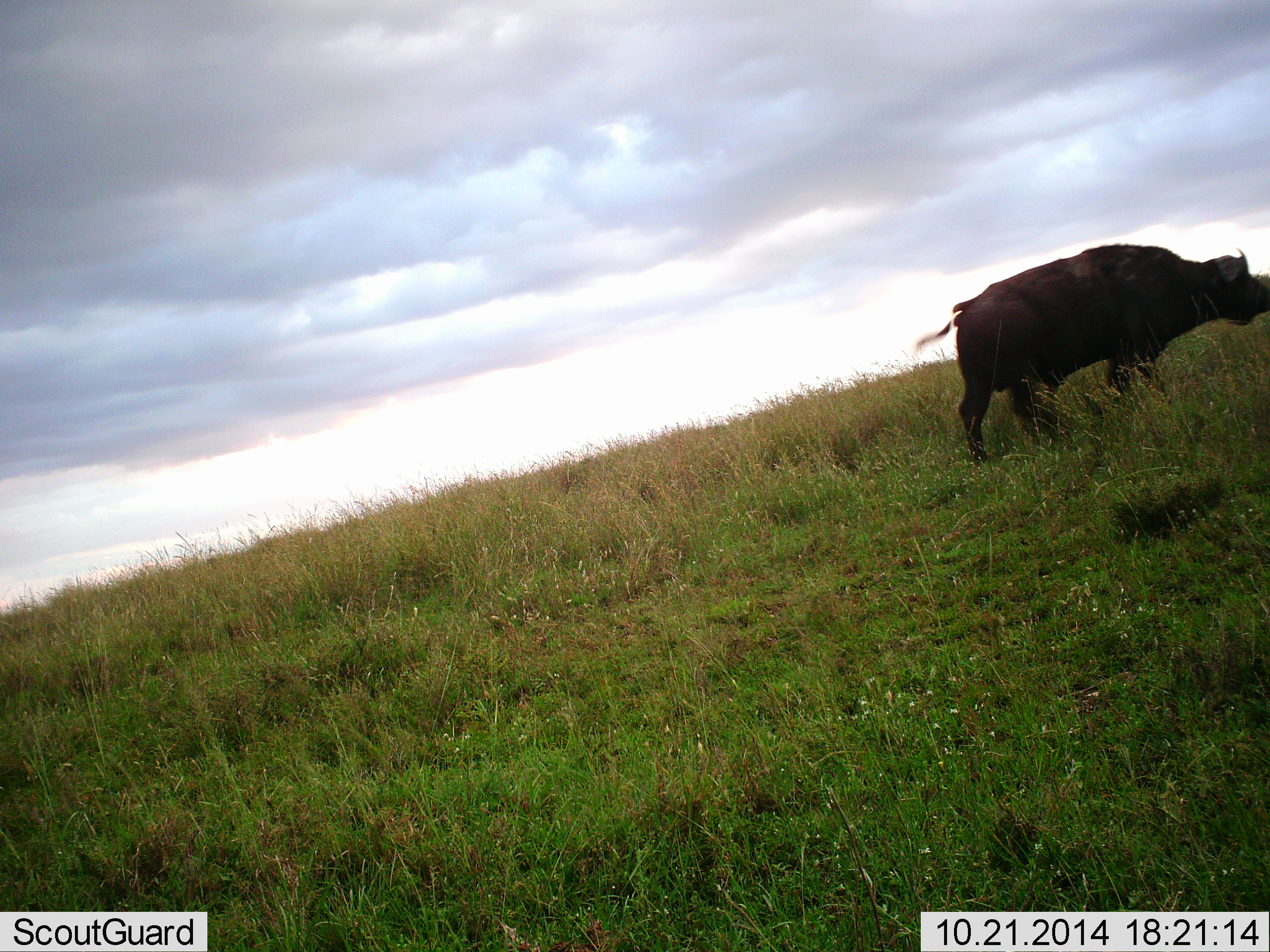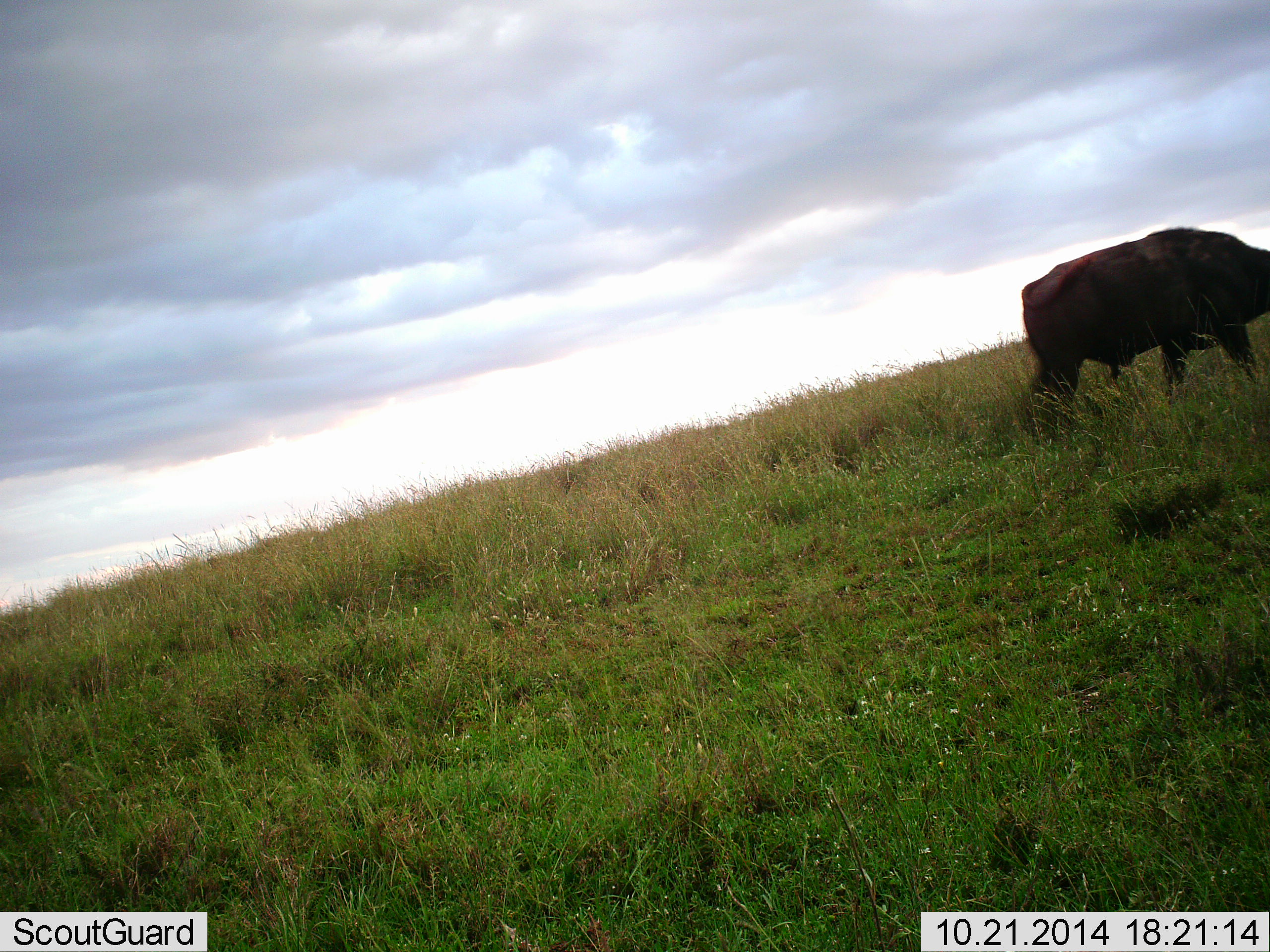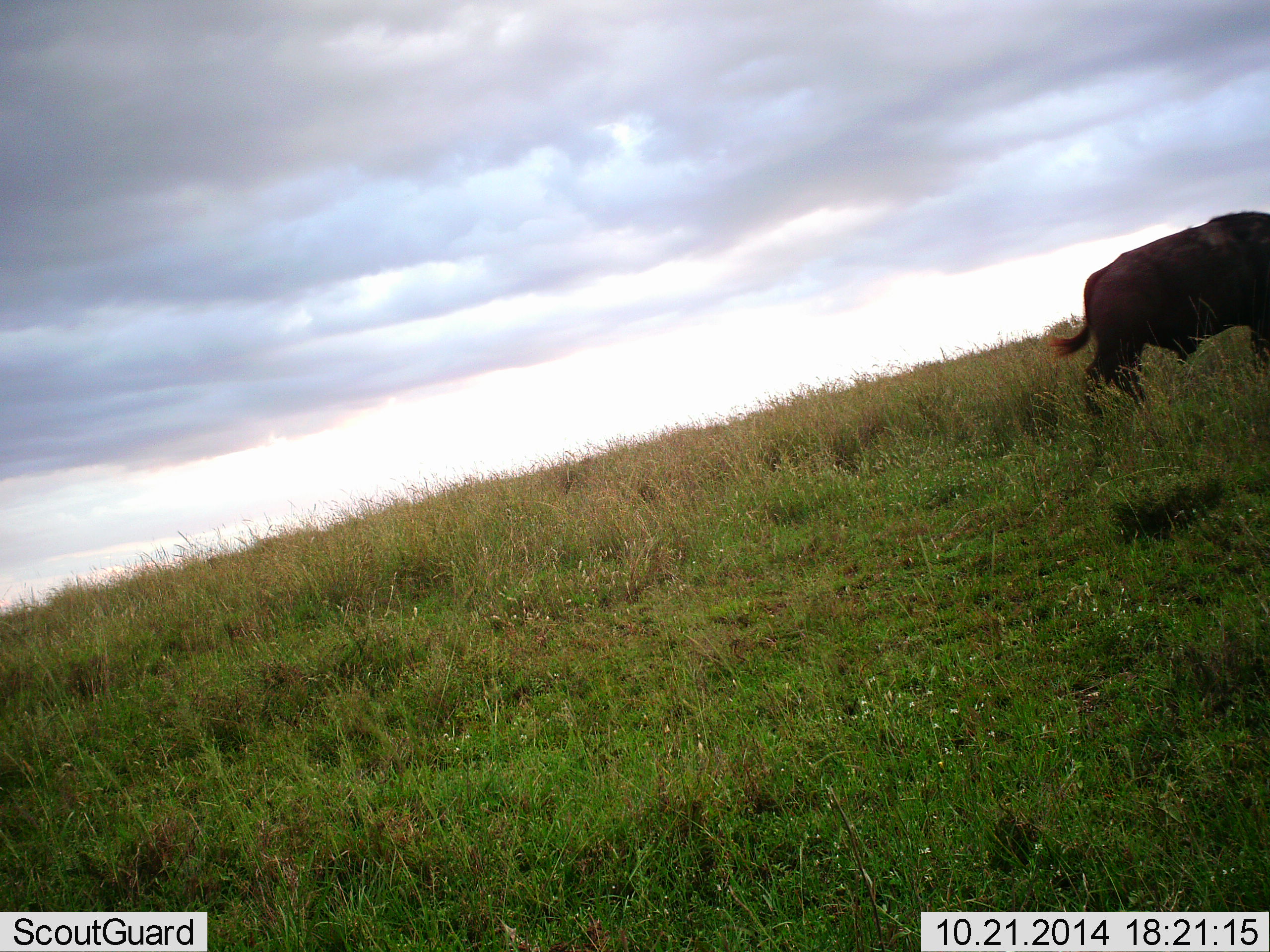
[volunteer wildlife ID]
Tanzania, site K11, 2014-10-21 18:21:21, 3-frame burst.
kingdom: Animalia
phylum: Chordata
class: Mammalia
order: Artiodactyla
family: Bovidae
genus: Syncerus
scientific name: Syncerus caffer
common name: cape buffalo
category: buffalo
Buffalo (cape buffalo) (Syncerus caffer), count 1. Behavior (volunteer vote fractions): standing 10%, resting 0%, moving 90%, interacting 0%. Young present (vote fraction): 0%. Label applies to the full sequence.